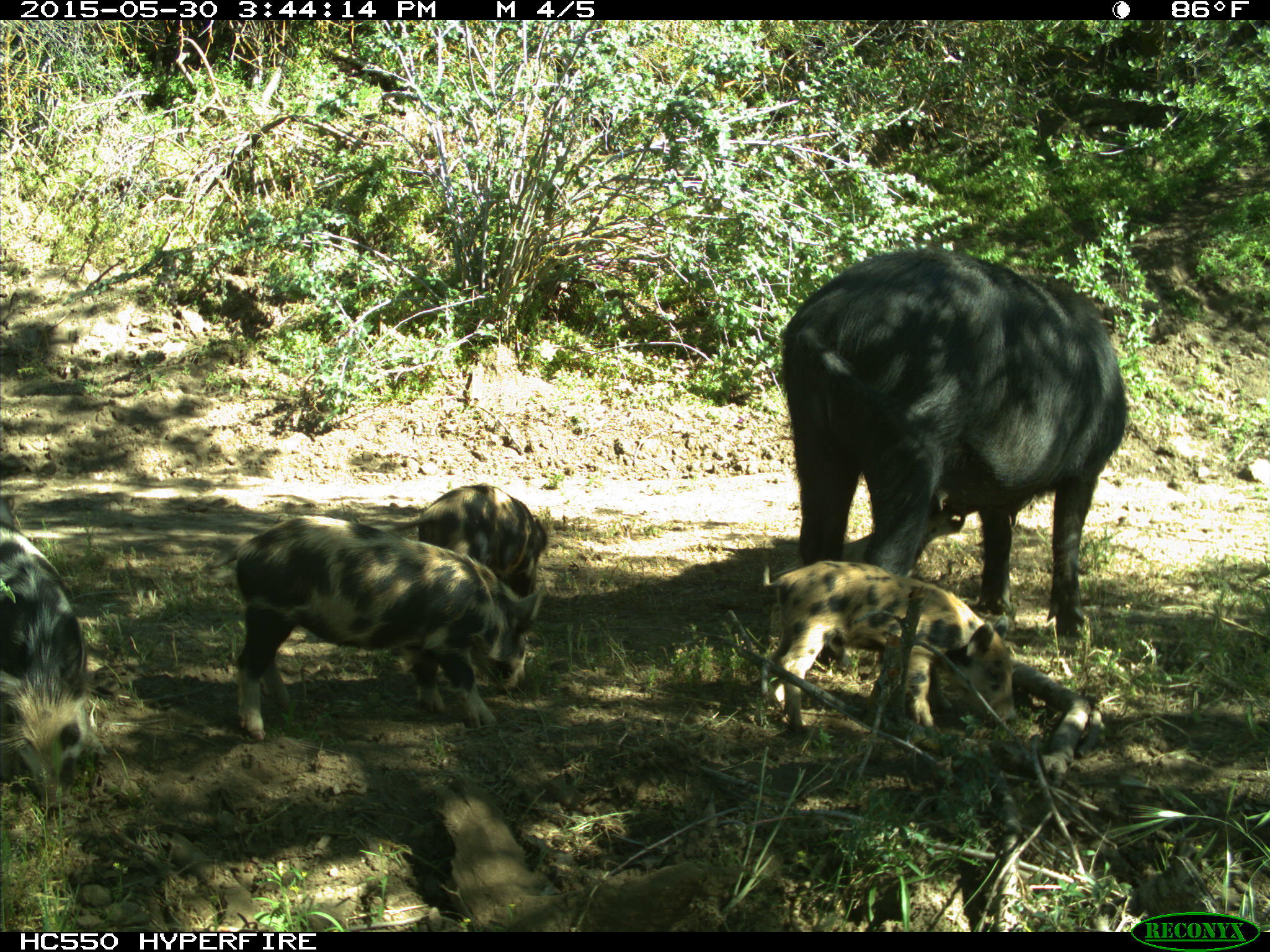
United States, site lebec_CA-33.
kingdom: Animalia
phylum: Chordata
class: Mammalia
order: Artiodactyla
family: Suidae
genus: Sus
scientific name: Sus scrofa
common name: wild boar